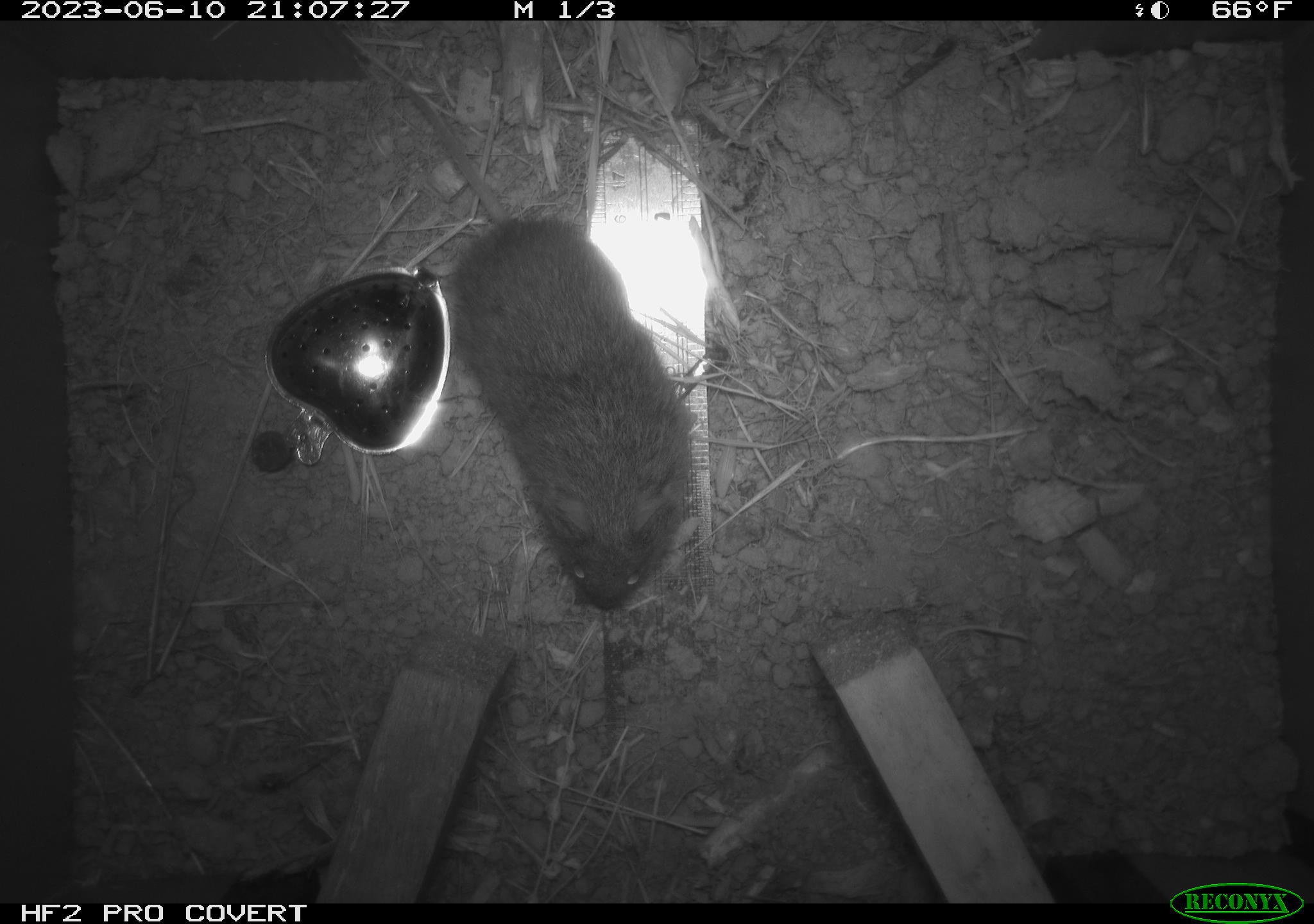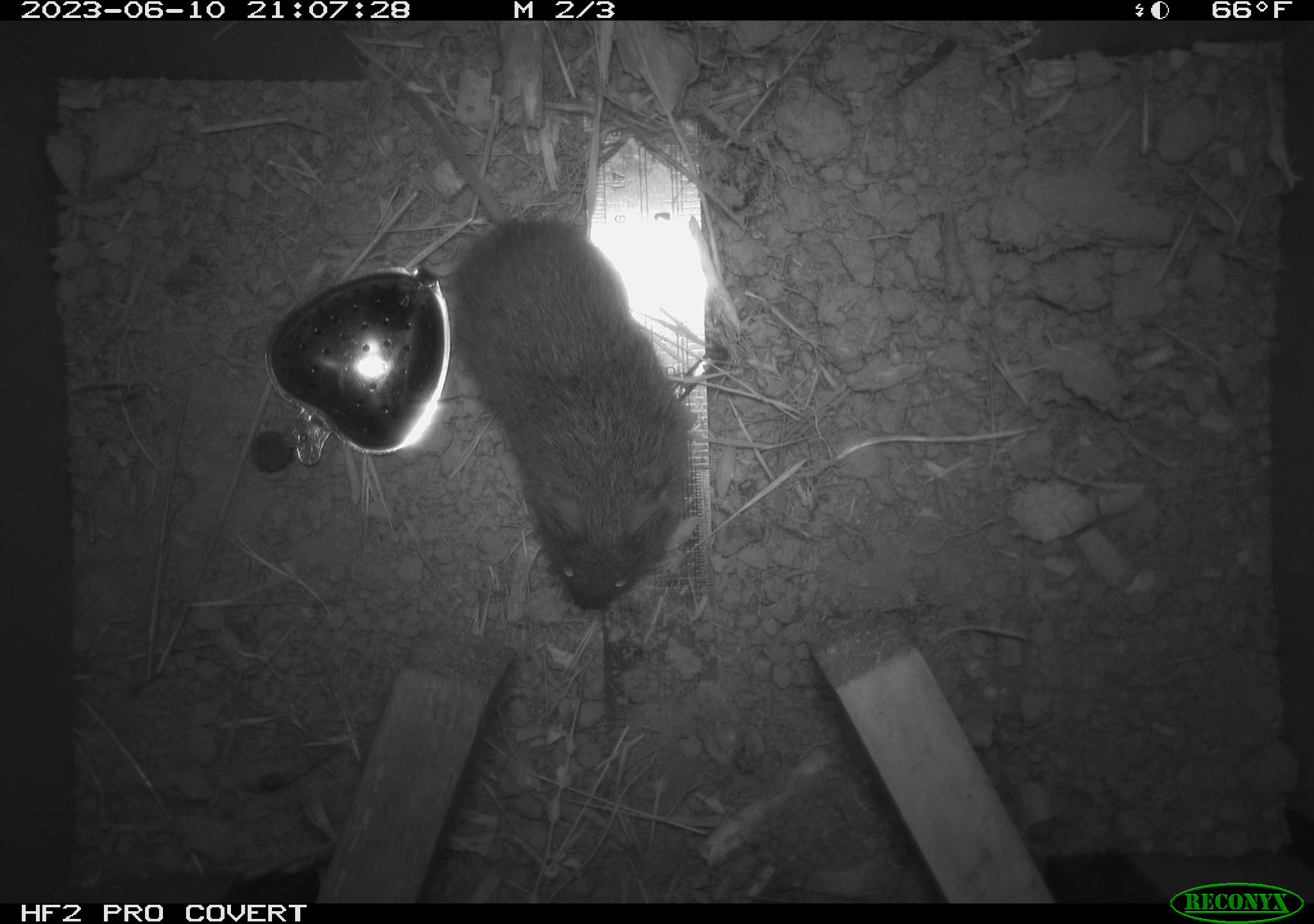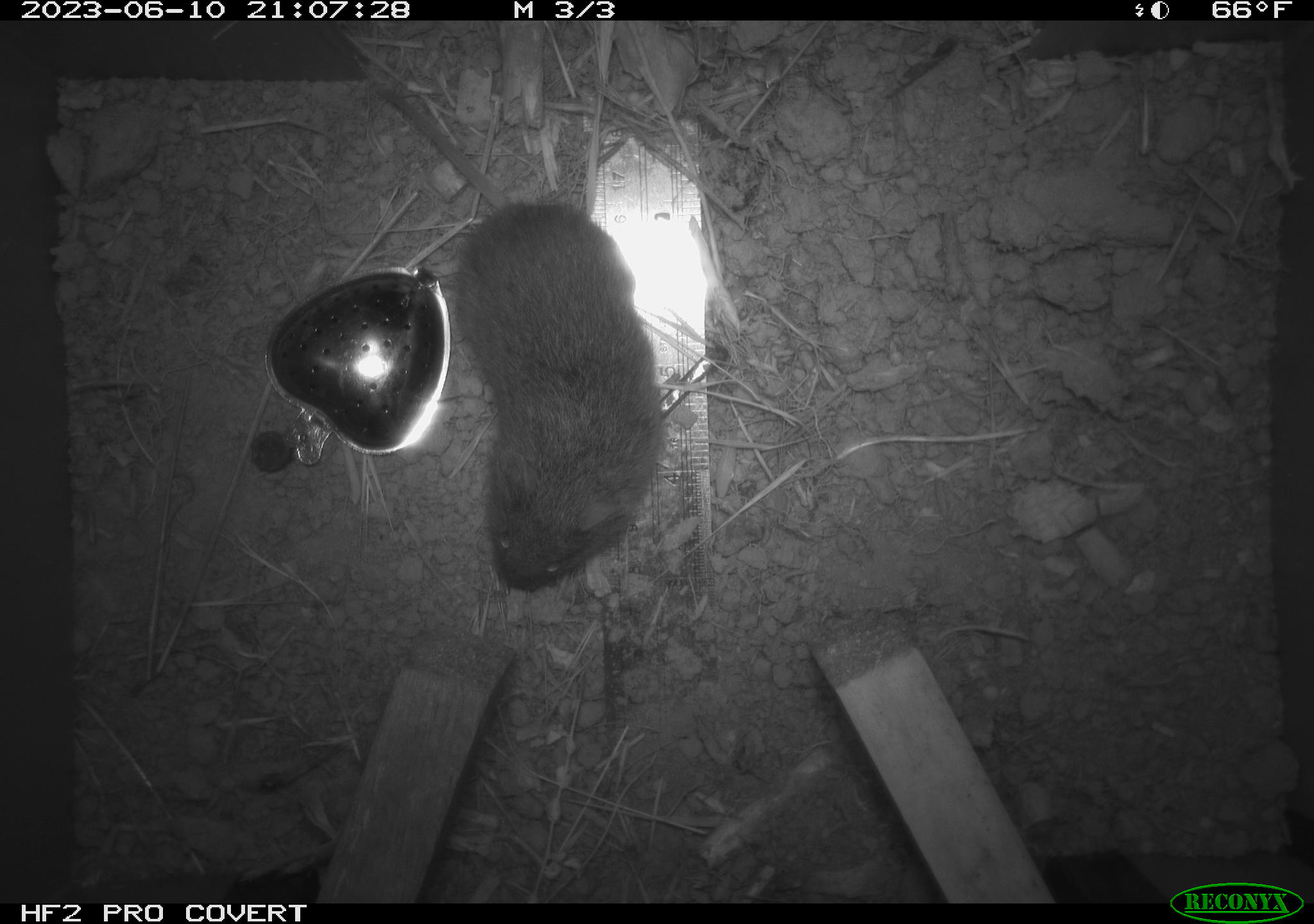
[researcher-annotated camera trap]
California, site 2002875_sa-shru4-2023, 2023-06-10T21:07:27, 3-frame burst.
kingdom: Animalia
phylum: Chordata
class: Mammalia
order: Rodentia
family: Cricetidae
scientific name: Arvicolinae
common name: voles, lemmings, and muskrats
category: arvicolinae subfamily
Arvicolinae subfamily (voles, lemmings, and muskrats) (Arvicolinae).